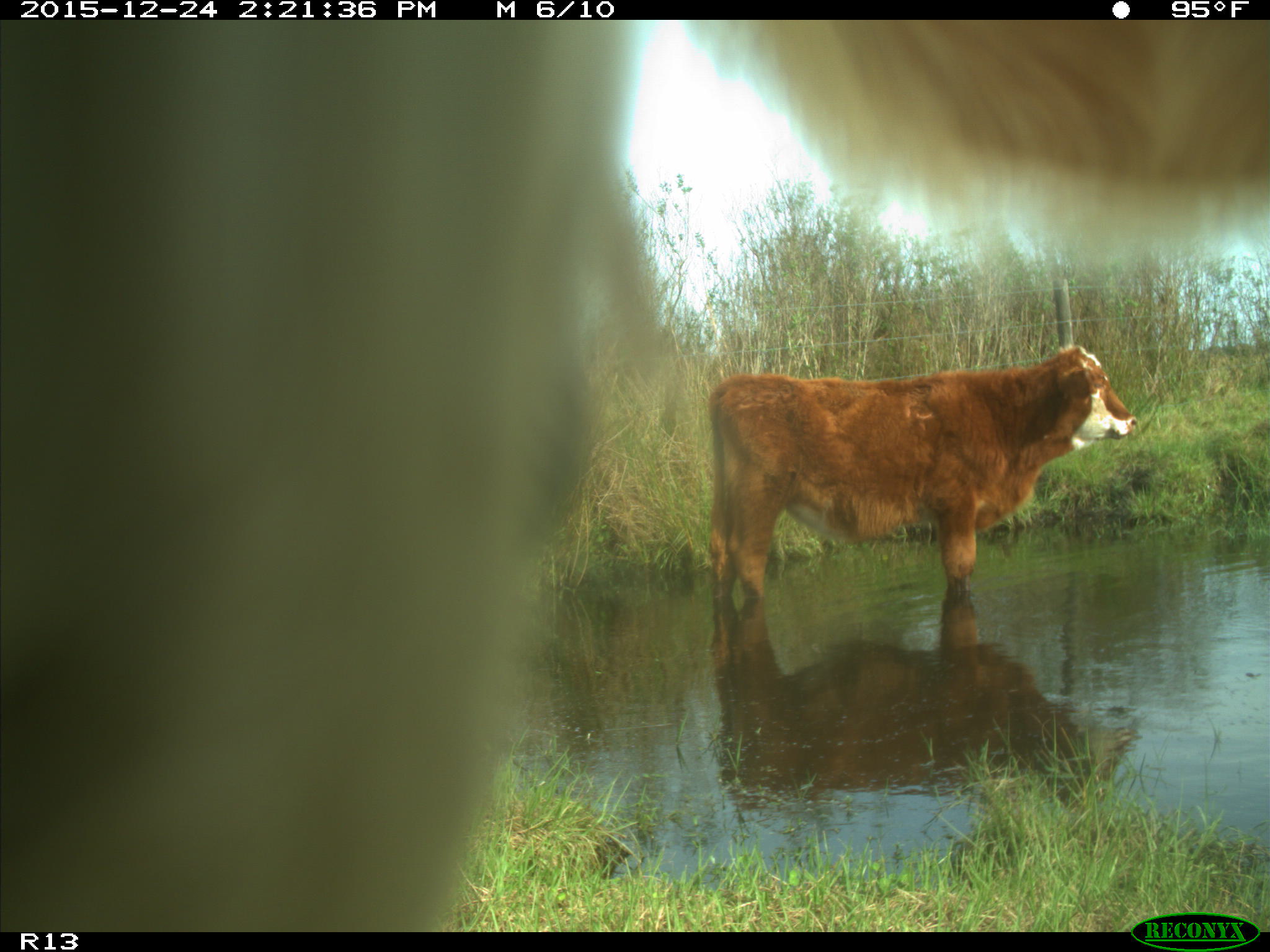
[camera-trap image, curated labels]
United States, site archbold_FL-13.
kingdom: Animalia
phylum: Chordata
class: Mammalia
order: Artiodactyla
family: Bovidae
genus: Bos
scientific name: Bos taurus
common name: domestic cow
Bos taurus (domestic cow).